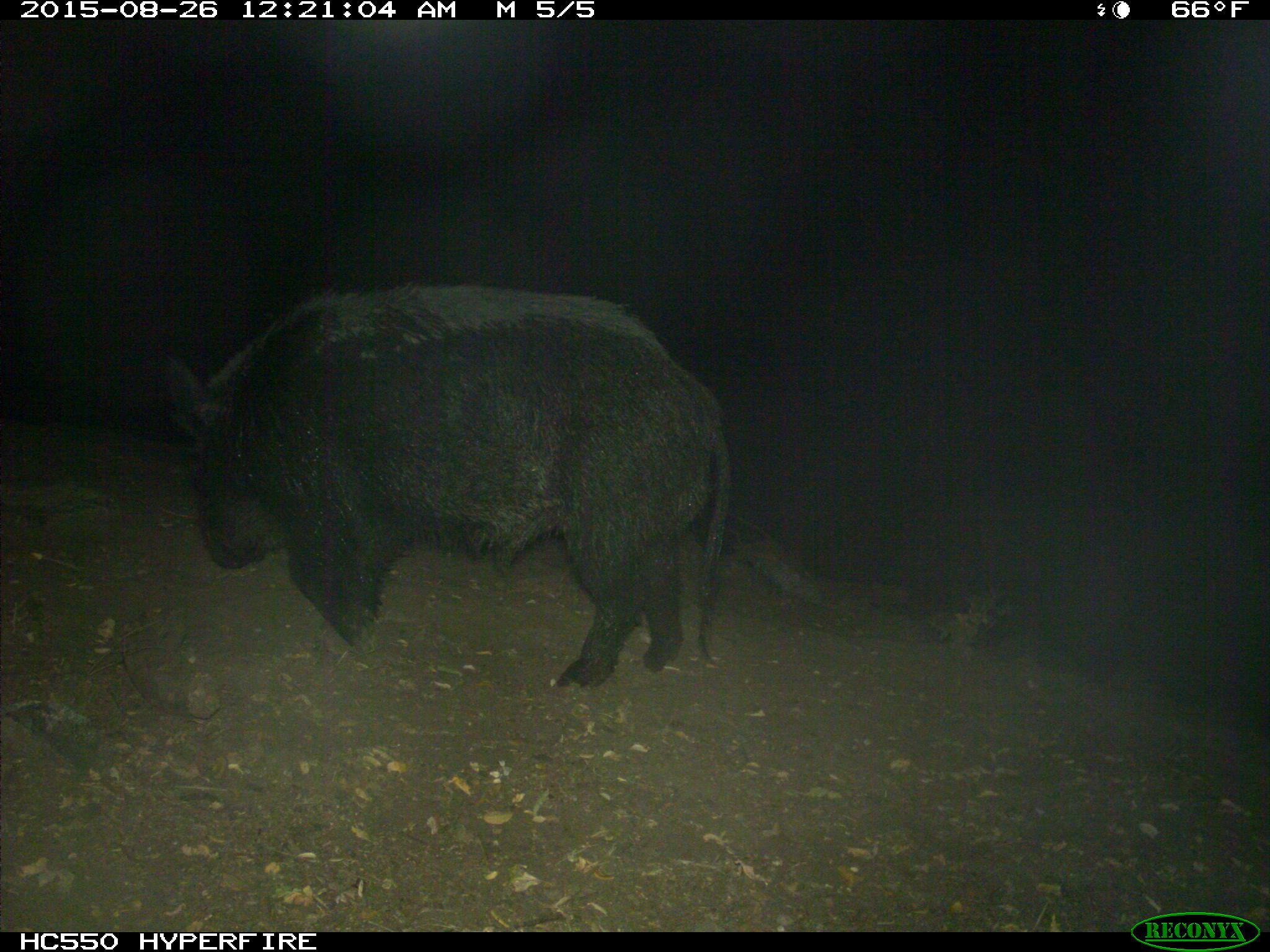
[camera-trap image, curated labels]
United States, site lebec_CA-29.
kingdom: Animalia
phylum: Chordata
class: Mammalia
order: Artiodactyla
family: Suidae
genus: Sus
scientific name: Sus scrofa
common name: wild boar